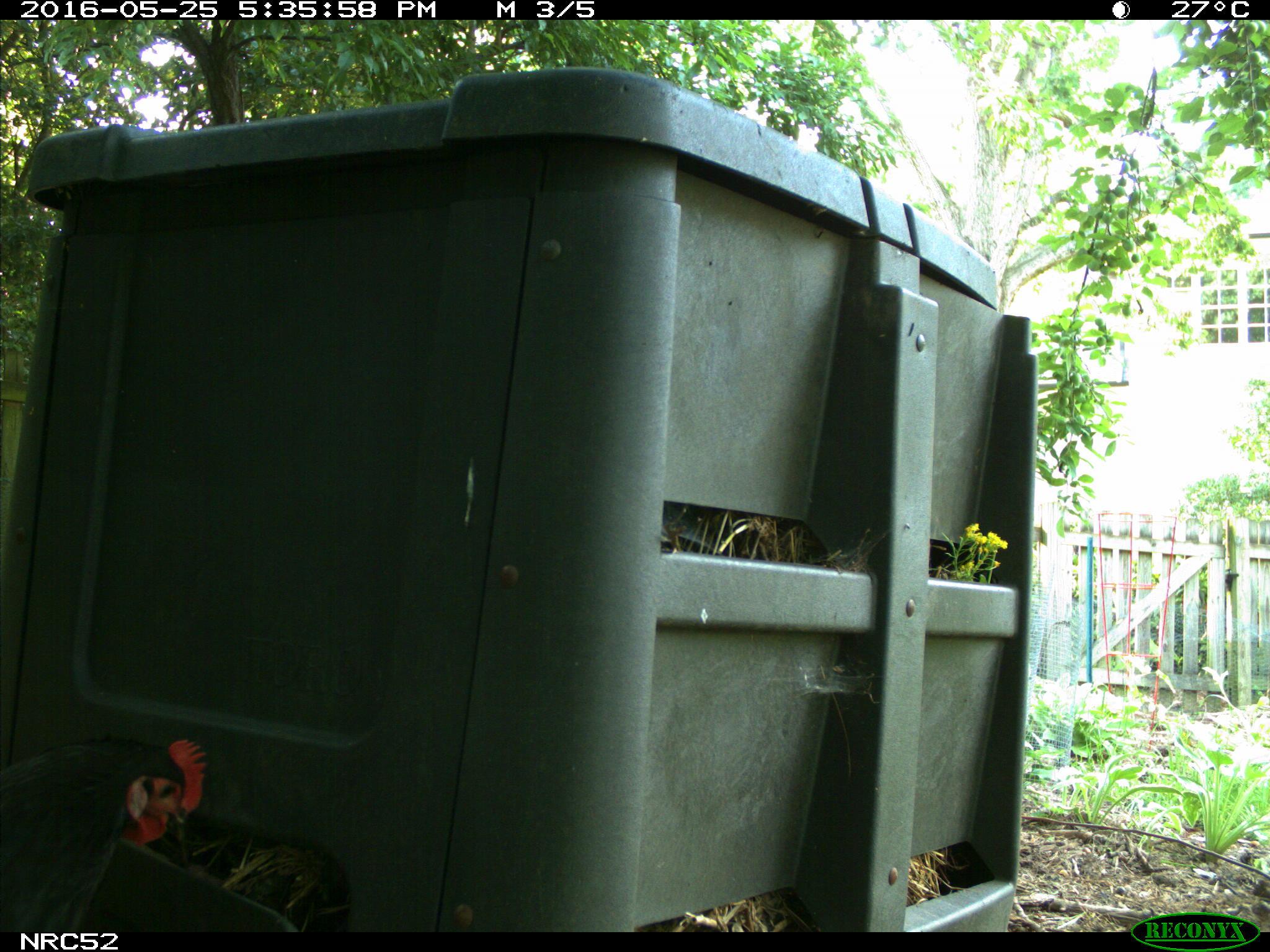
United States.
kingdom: Animalia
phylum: Chordata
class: Aves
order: Galliformes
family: Phasianidae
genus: Gallus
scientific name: Gallus gallus domesticus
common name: domestic chicken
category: Chicken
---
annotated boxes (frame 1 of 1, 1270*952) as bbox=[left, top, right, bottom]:
Chicken: bbox=[1, 734, 213, 944]